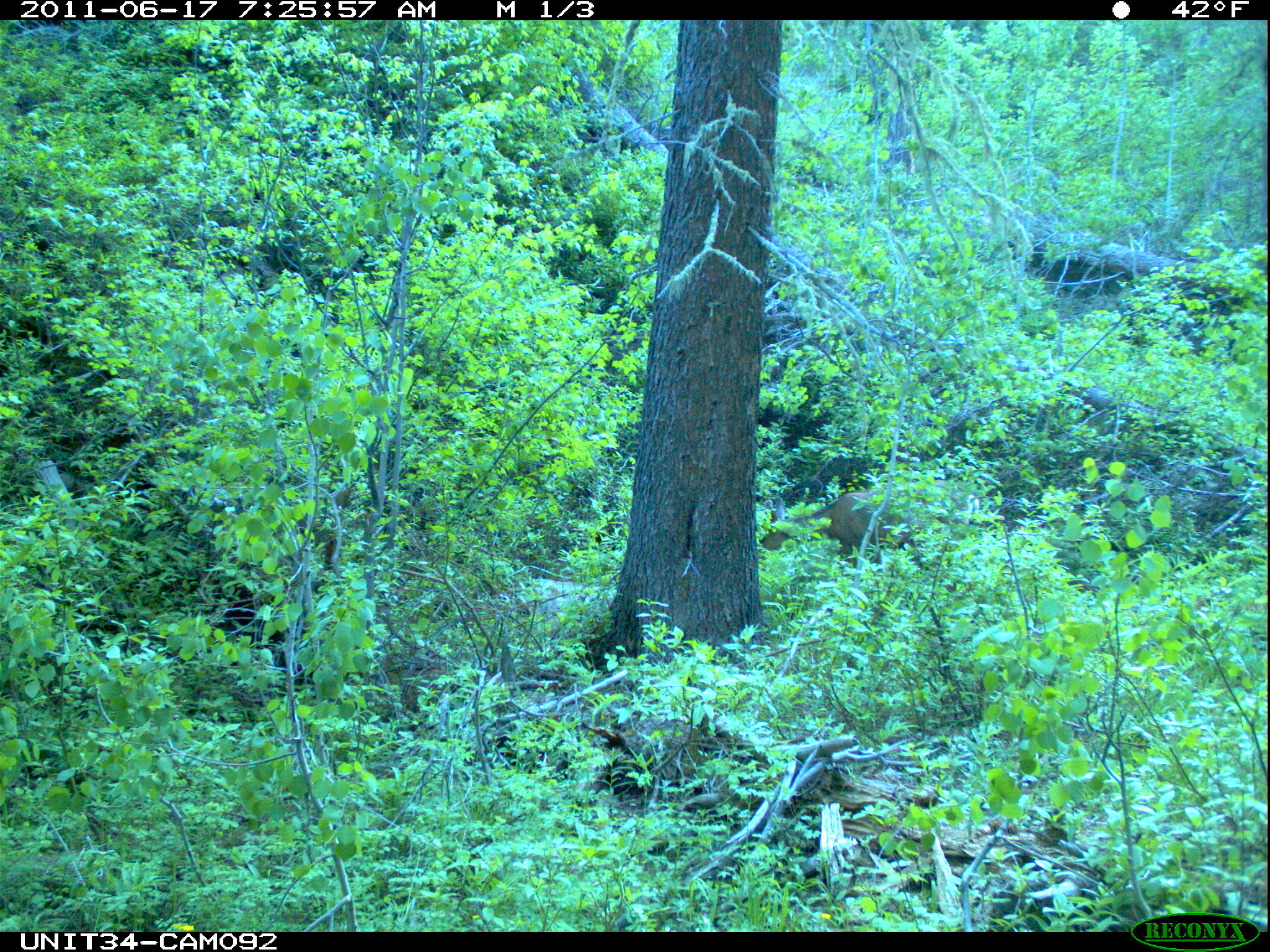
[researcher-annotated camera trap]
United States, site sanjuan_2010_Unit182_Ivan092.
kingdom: Animalia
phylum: Chordata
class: Mammalia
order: Artiodactyla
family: Cervidae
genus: Odocoileus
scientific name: Odocoileus hemionus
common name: mule deer